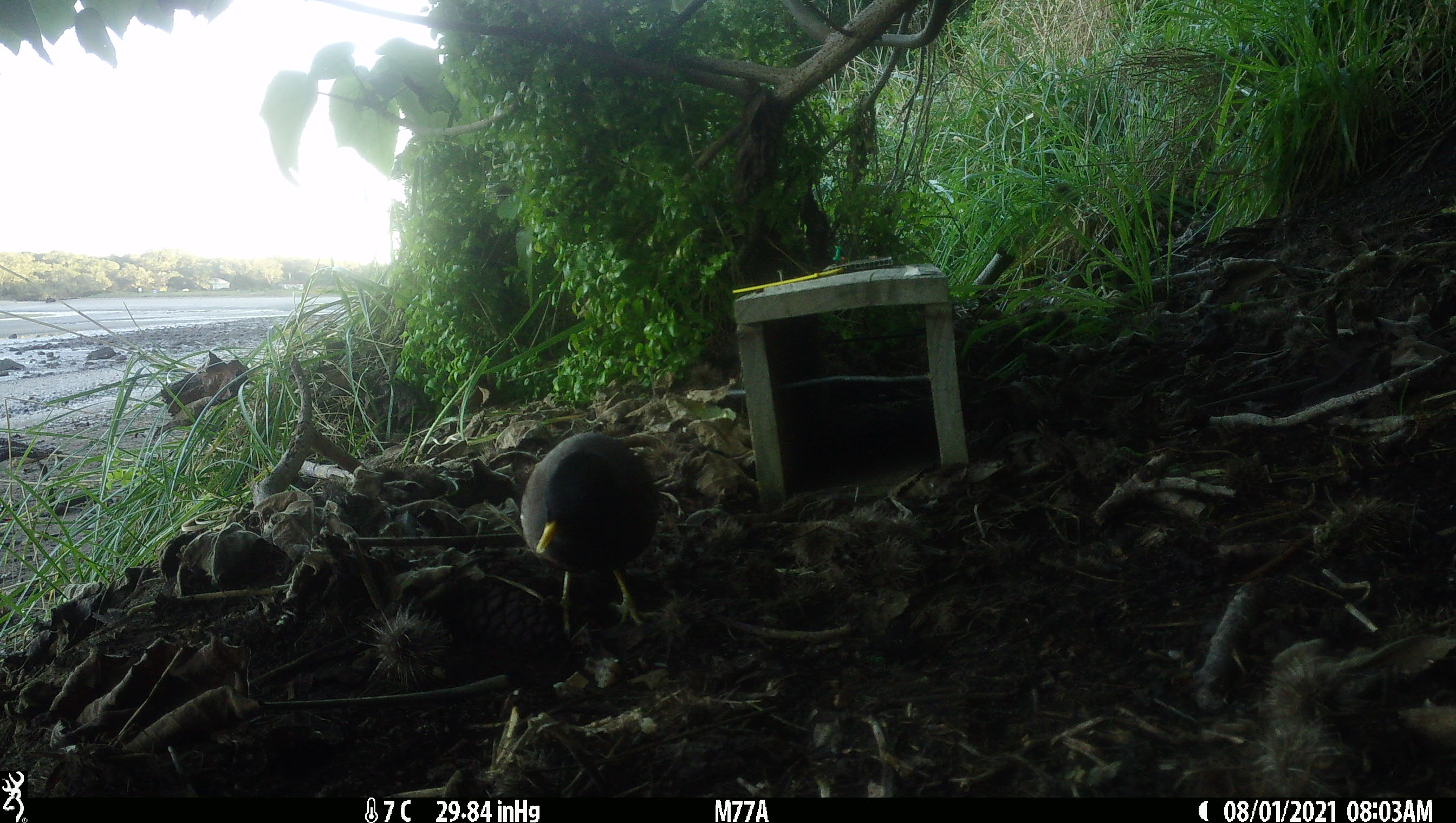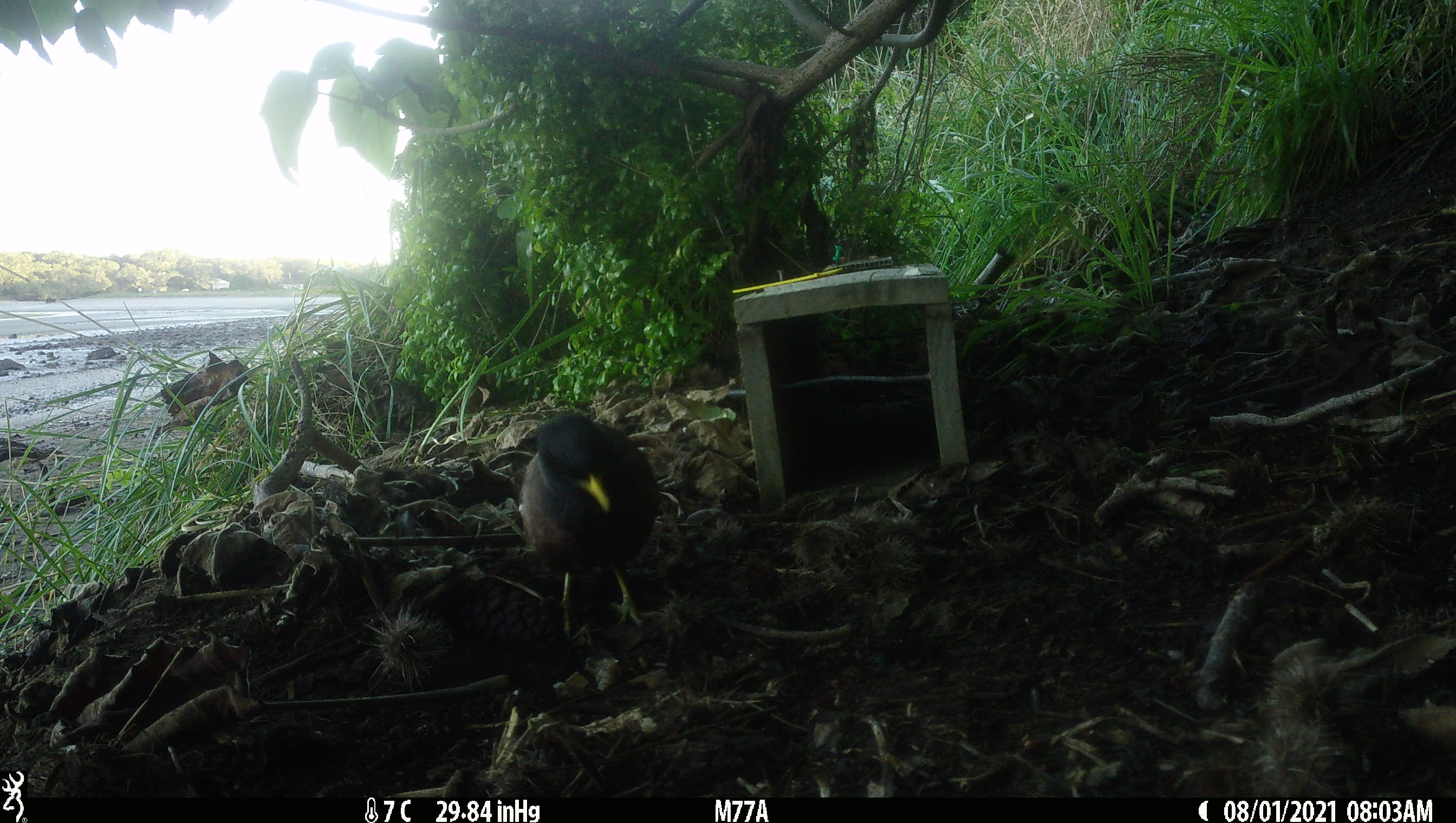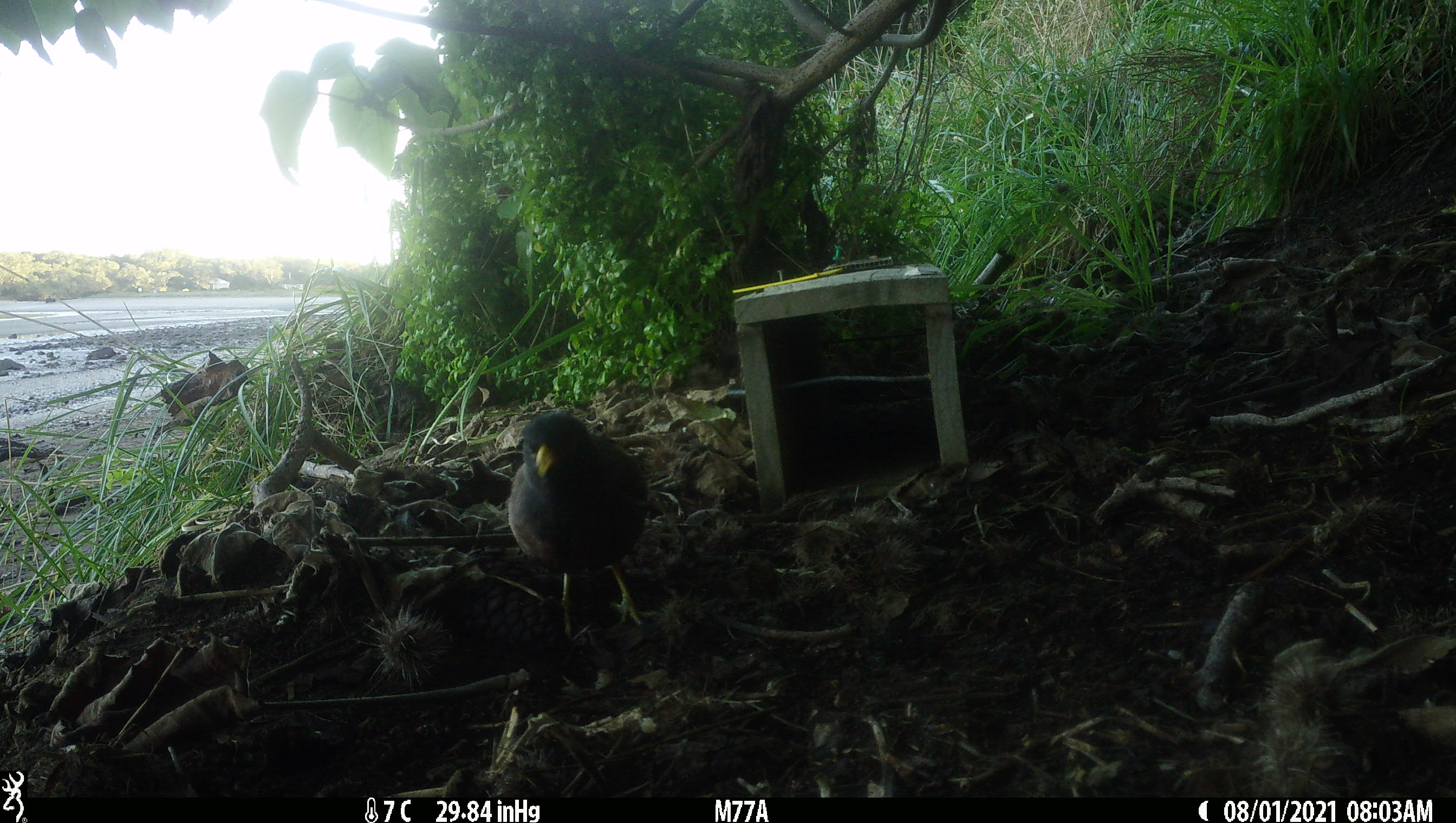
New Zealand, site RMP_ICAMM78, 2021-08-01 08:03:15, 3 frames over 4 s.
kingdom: Animalia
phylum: Chordata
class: Aves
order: Passeriformes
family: Sturnidae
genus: Acridotheres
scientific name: Acridotheres tristis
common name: common myna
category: myna